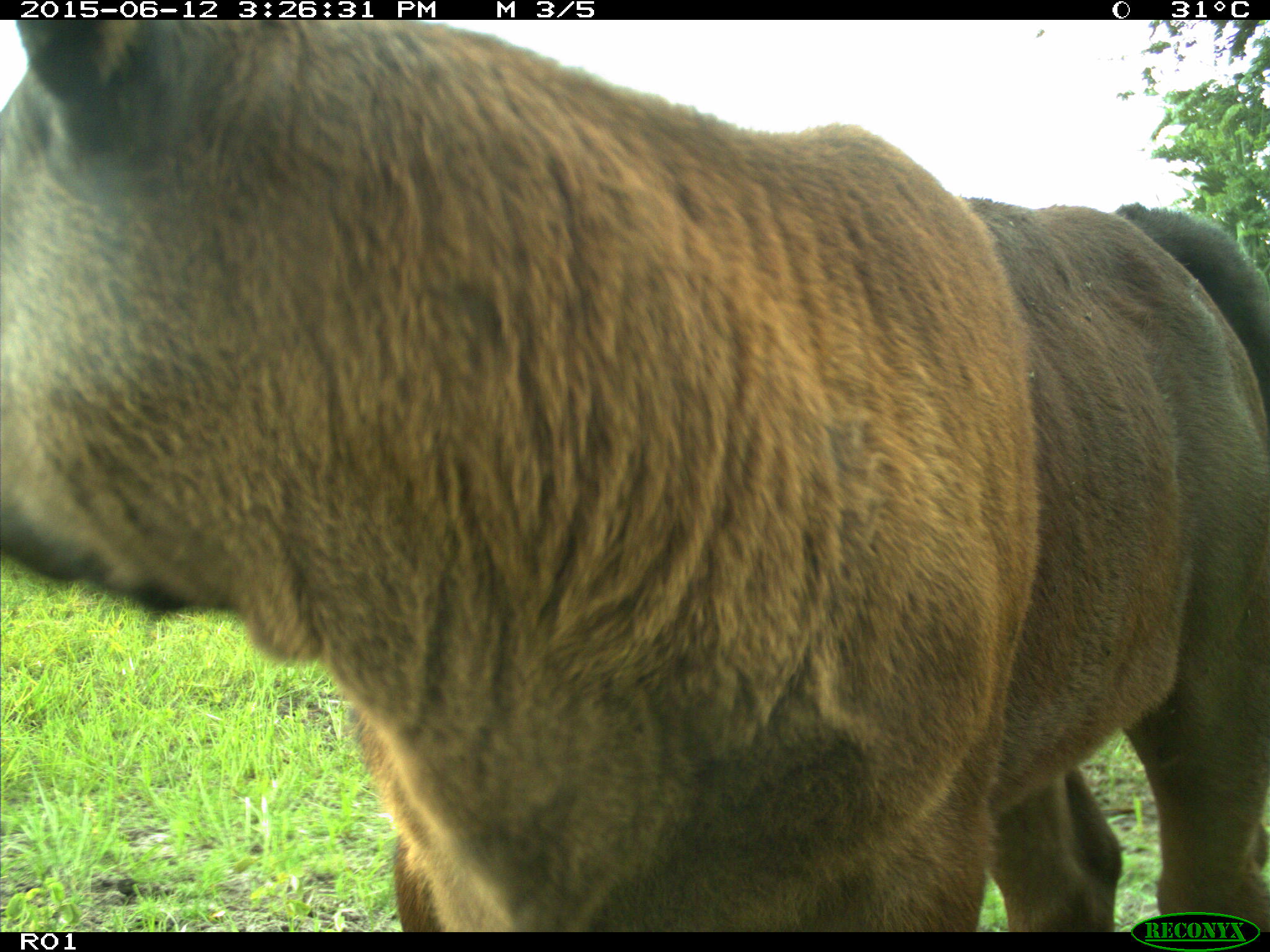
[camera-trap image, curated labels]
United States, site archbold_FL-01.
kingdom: Animalia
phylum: Chordata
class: Mammalia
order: Artiodactyla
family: Bovidae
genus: Bos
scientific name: Bos taurus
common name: domestic cow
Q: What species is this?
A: Bos taurus (domestic cow).